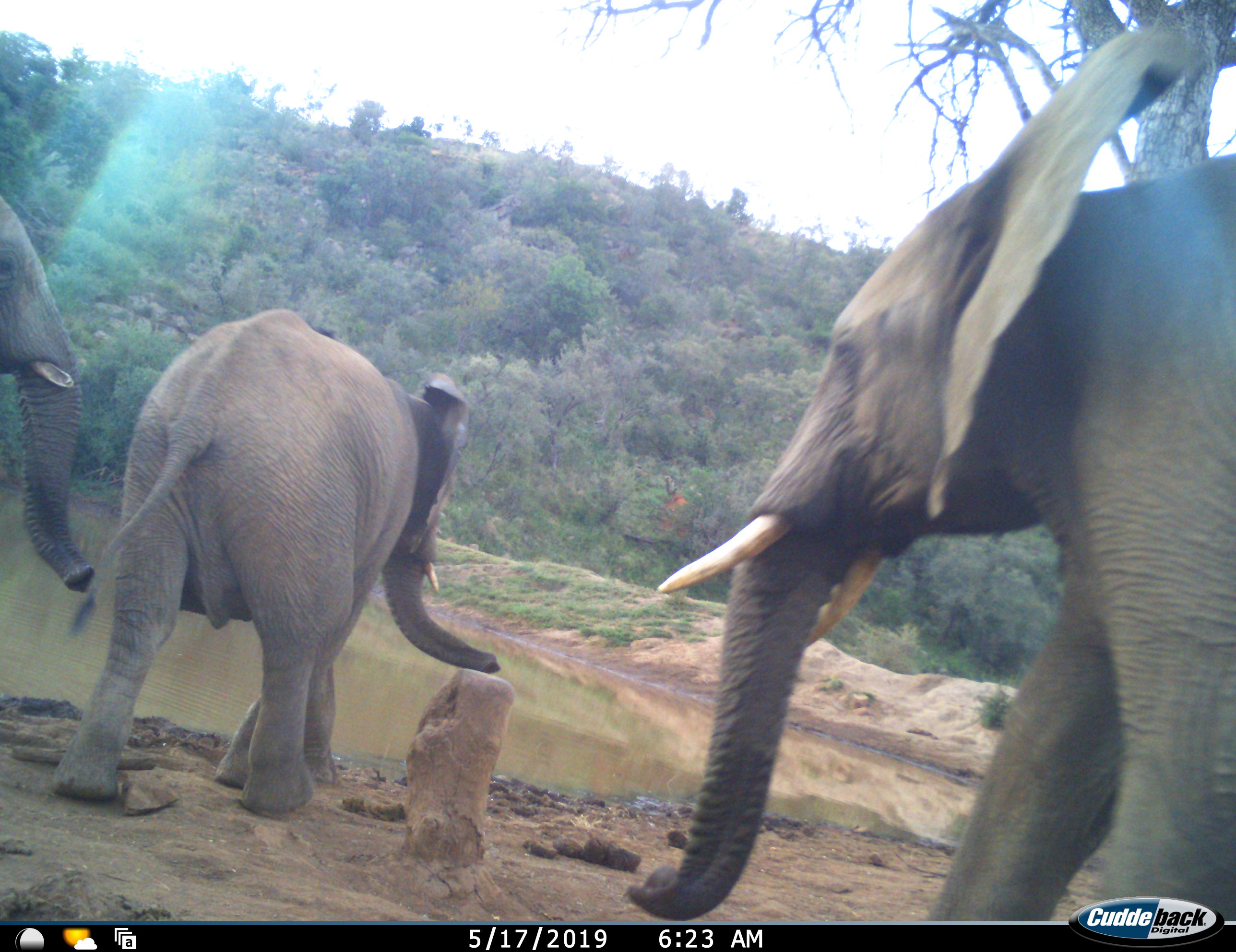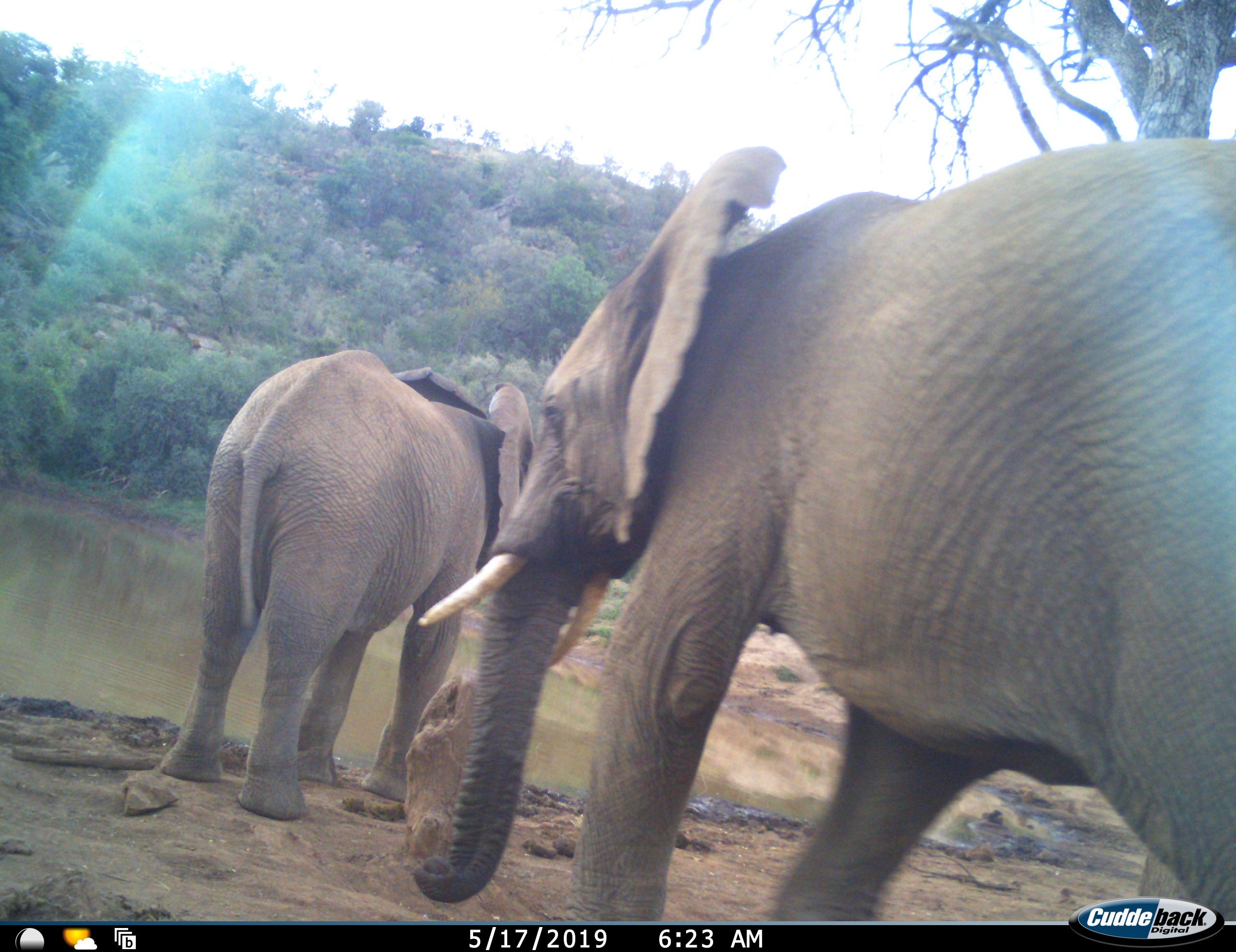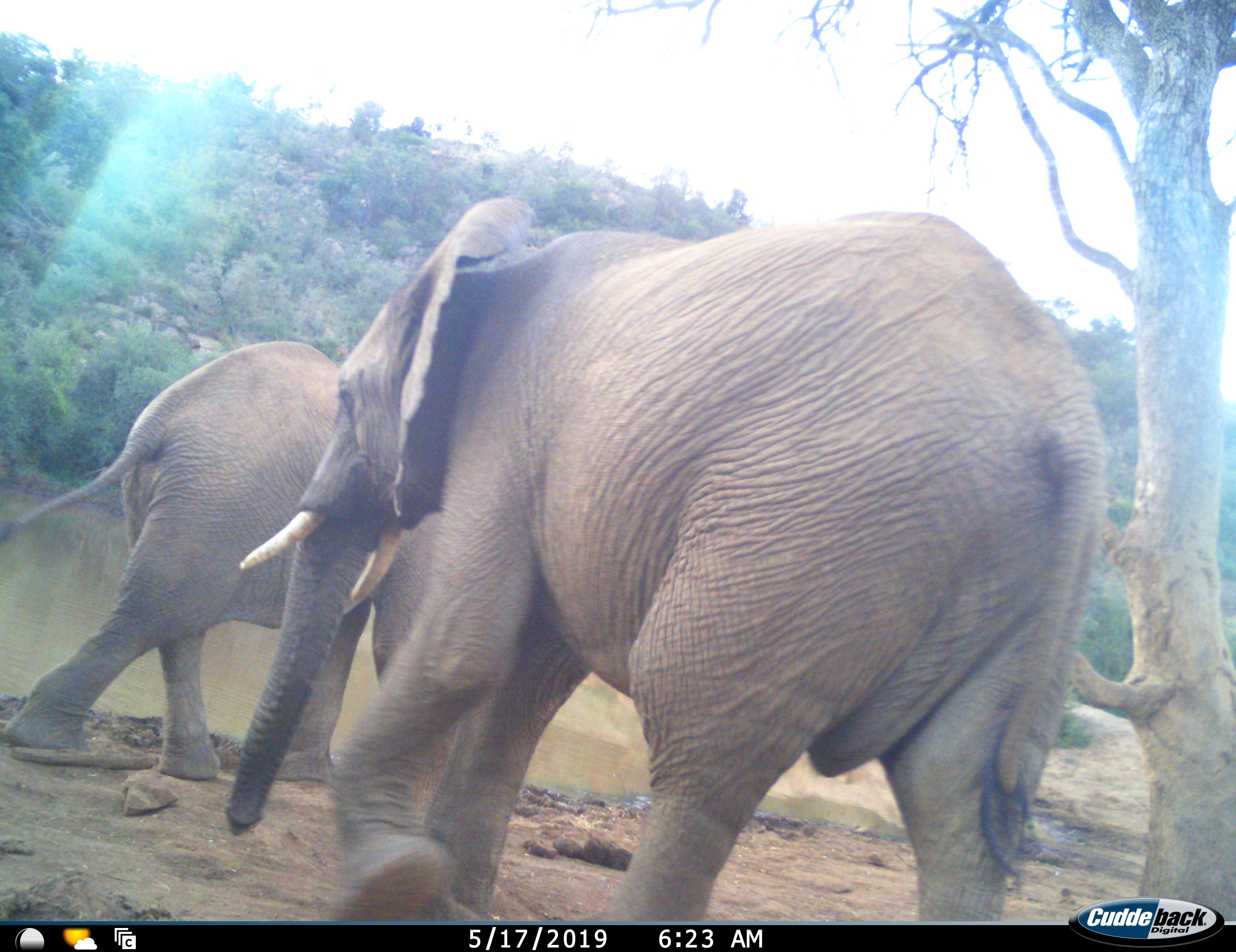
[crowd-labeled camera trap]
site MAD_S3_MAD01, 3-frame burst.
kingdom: Animalia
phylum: Chordata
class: Mammalia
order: Proboscidea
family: Elephantidae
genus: Loxodonta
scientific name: Loxodonta africana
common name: african bush elephant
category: elephant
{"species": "elephant (african bush elephant) (Loxodonta africana)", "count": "3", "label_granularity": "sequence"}